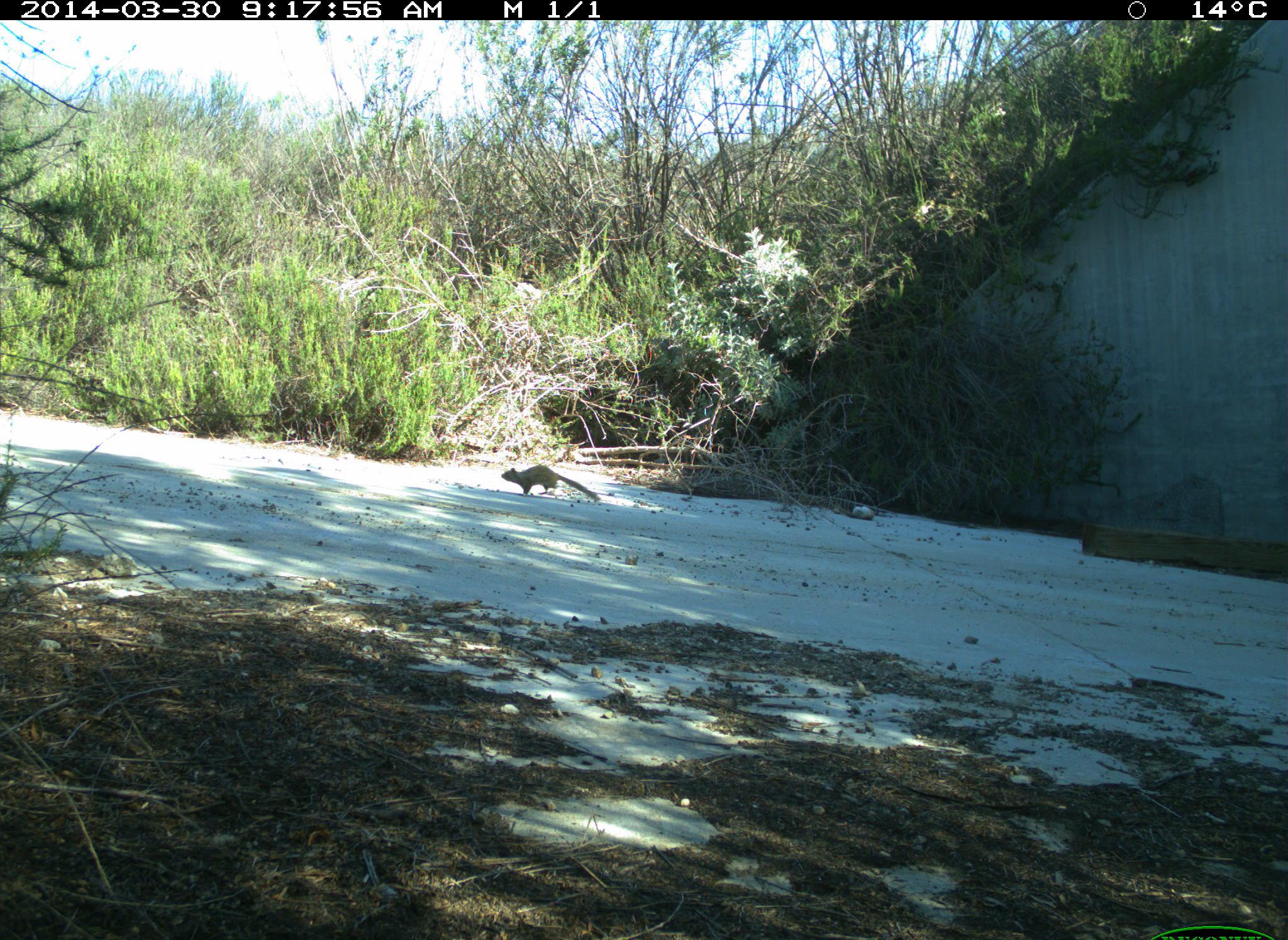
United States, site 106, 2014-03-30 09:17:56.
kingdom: Animalia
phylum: Chordata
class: Mammalia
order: Rodentia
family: Sciuridae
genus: Sciurus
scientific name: Sciurus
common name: squirrel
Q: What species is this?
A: Squirrel (Sciurus).